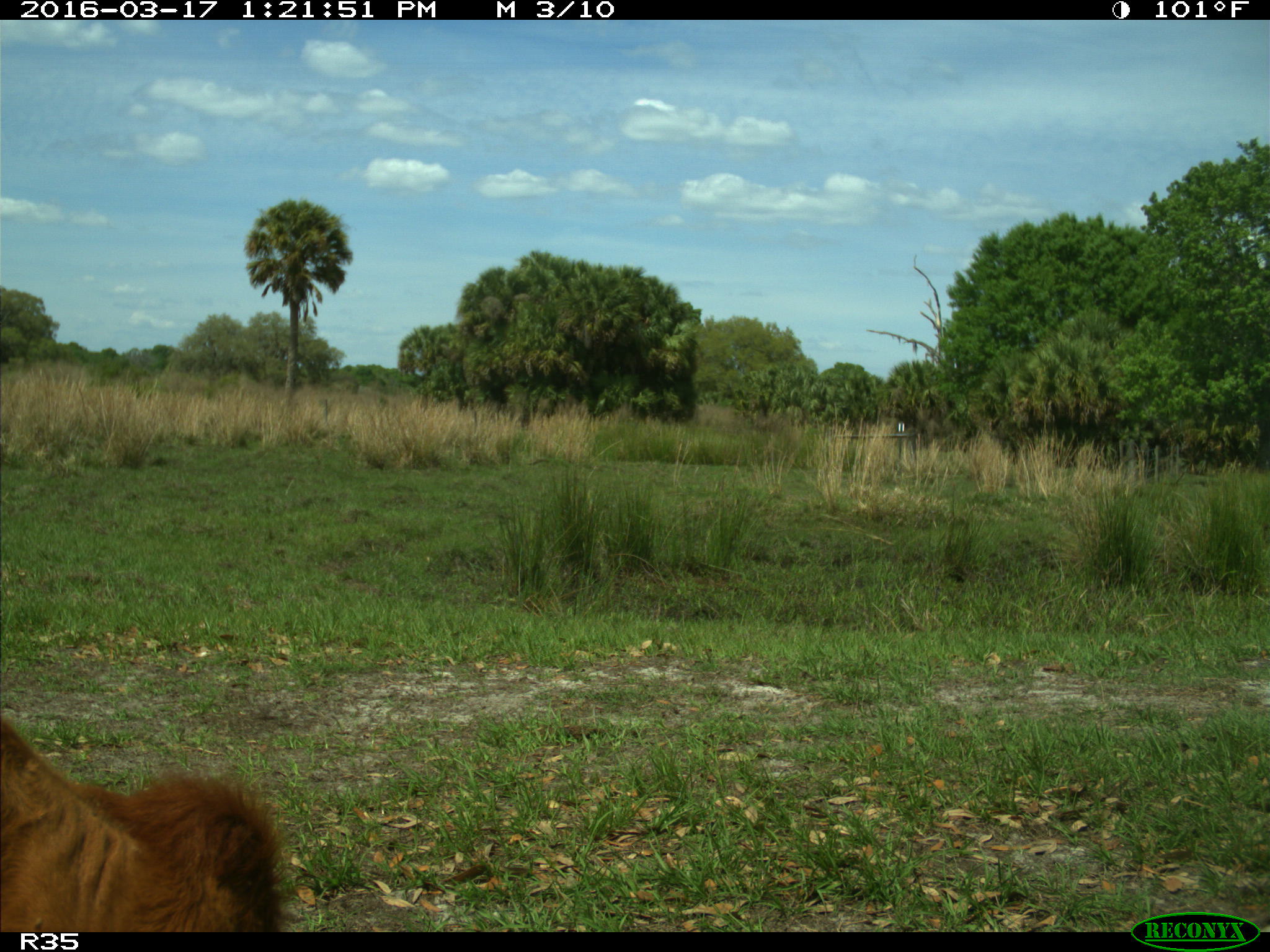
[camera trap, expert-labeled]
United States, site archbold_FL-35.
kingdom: Animalia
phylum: Chordata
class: Mammalia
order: Artiodactyla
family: Bovidae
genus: Bos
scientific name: Bos taurus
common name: domestic cow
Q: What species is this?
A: Bos taurus (domestic cow).